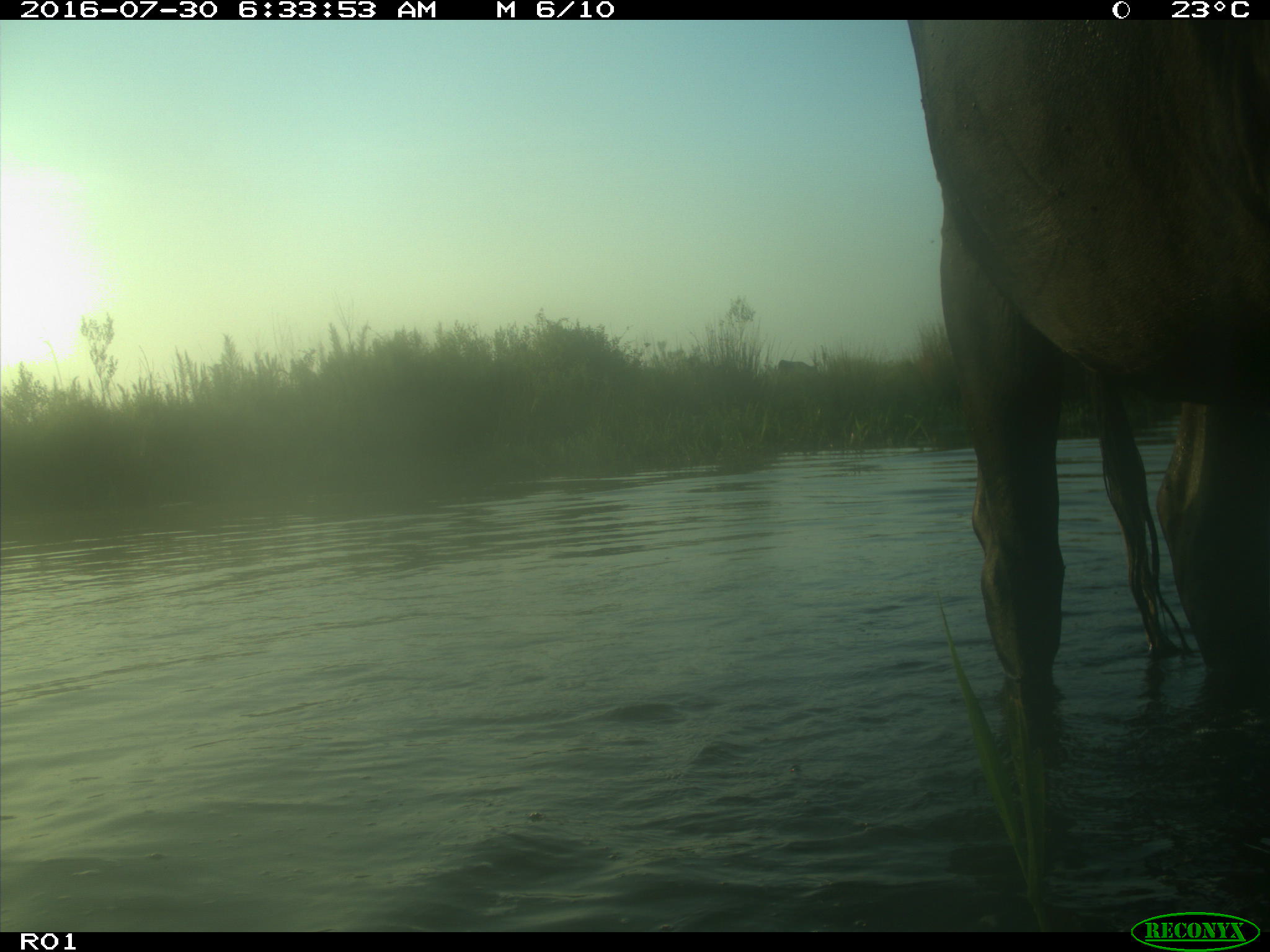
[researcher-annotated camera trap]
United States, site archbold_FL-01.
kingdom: Animalia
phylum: Chordata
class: Mammalia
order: Artiodactyla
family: Bovidae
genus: Bos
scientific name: Bos taurus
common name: domestic cow